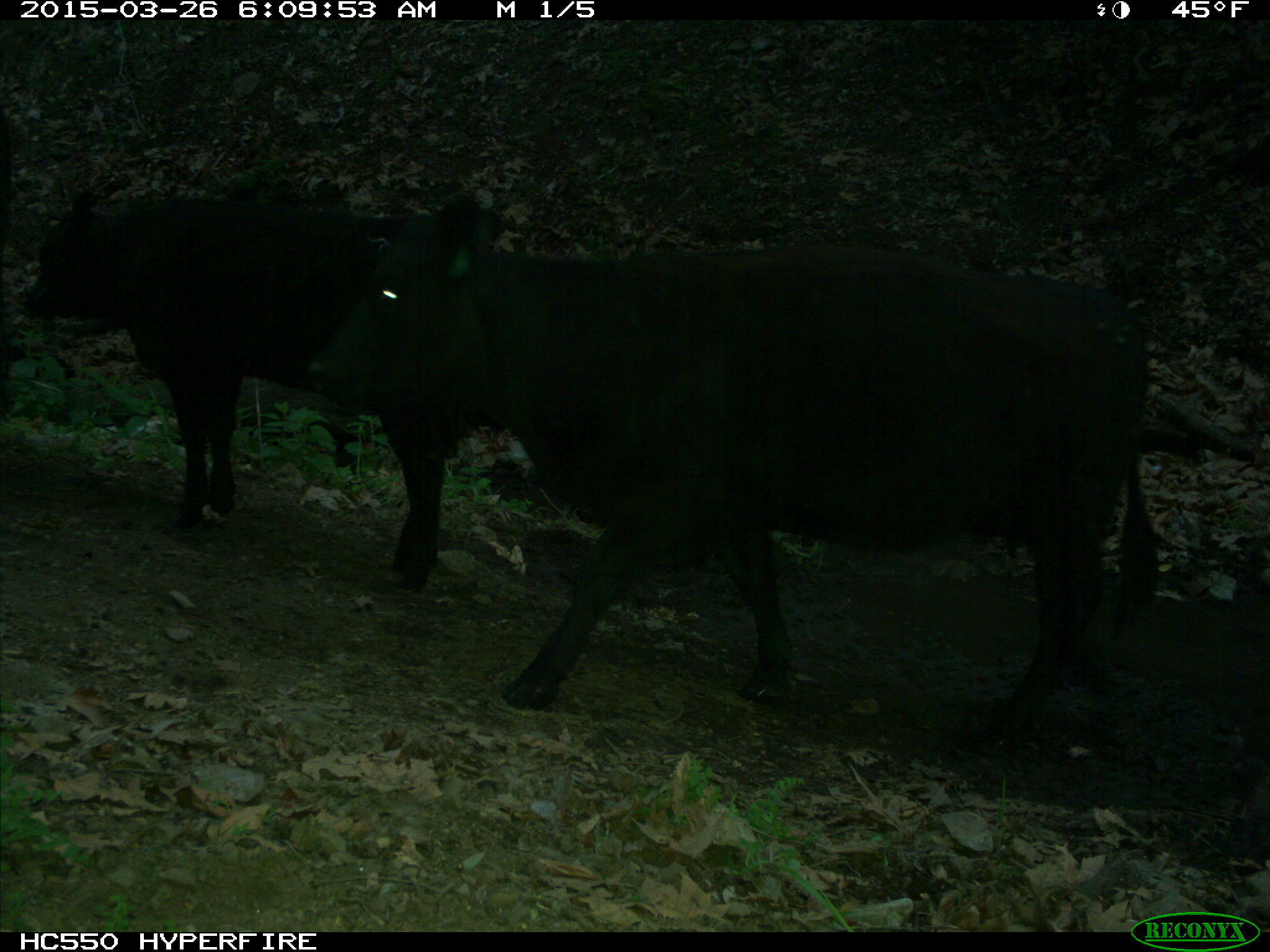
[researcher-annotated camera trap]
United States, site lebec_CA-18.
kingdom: Animalia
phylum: Chordata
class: Mammalia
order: Artiodactyla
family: Bovidae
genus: Bos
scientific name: Bos taurus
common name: domestic cow